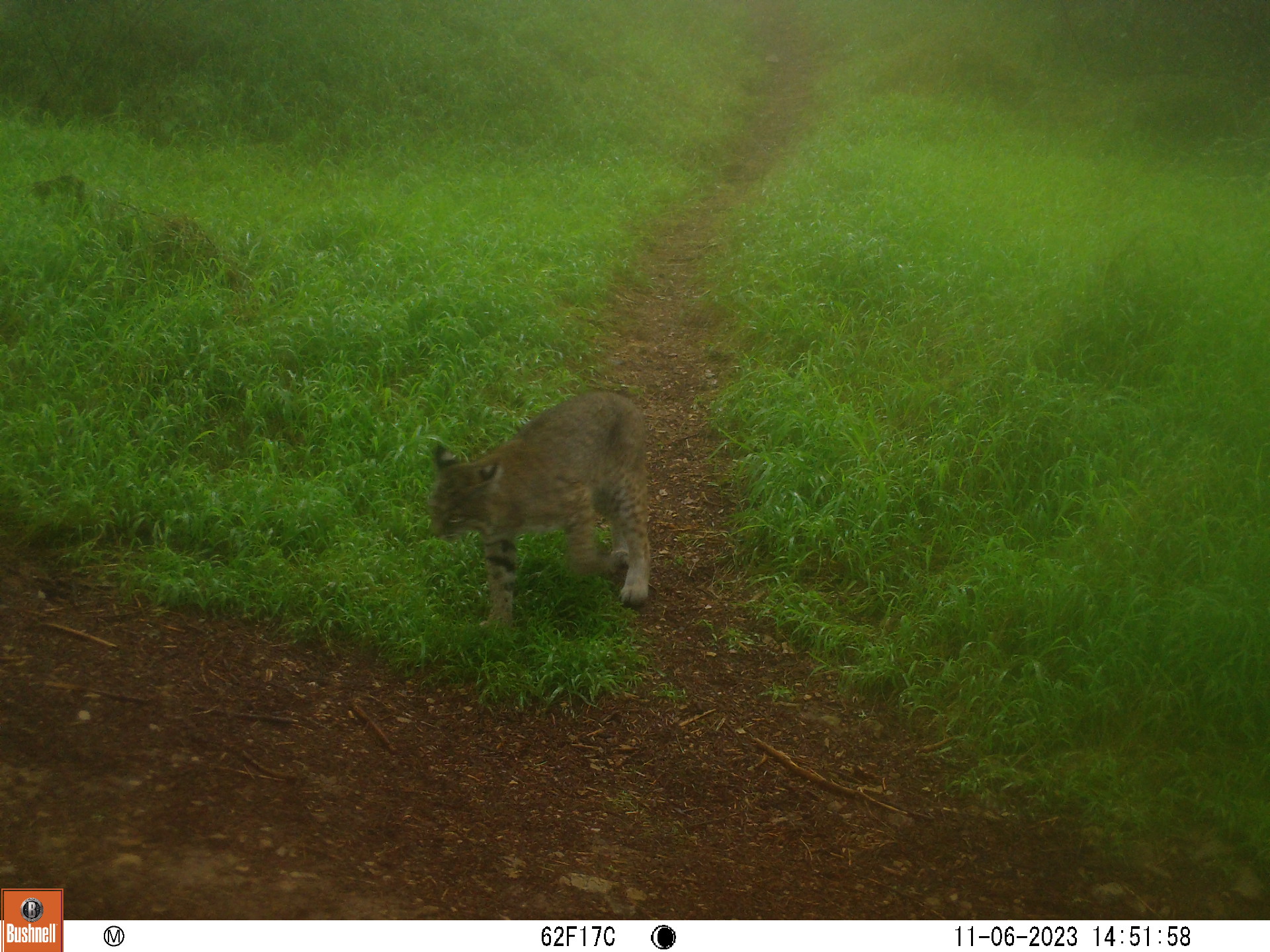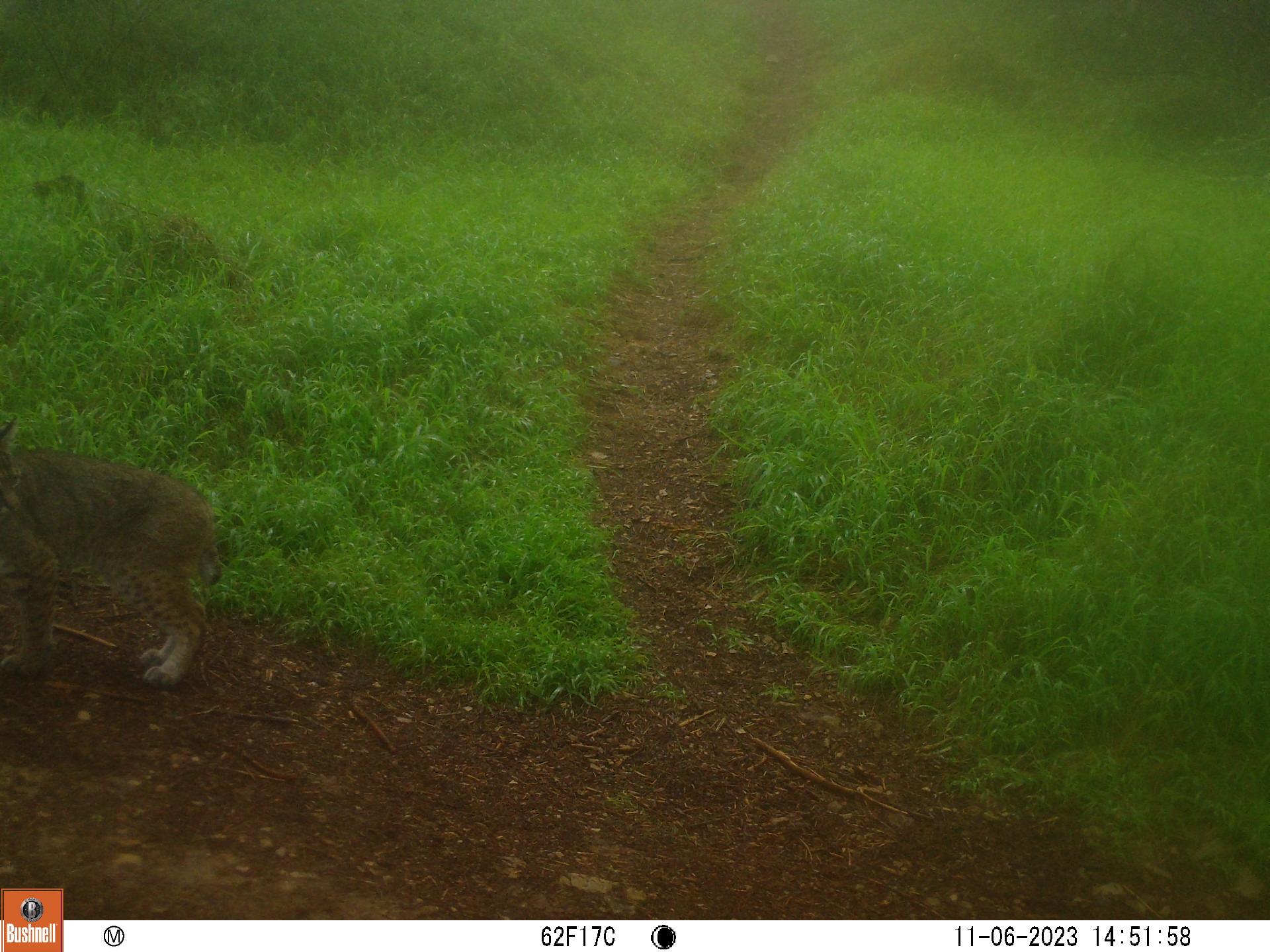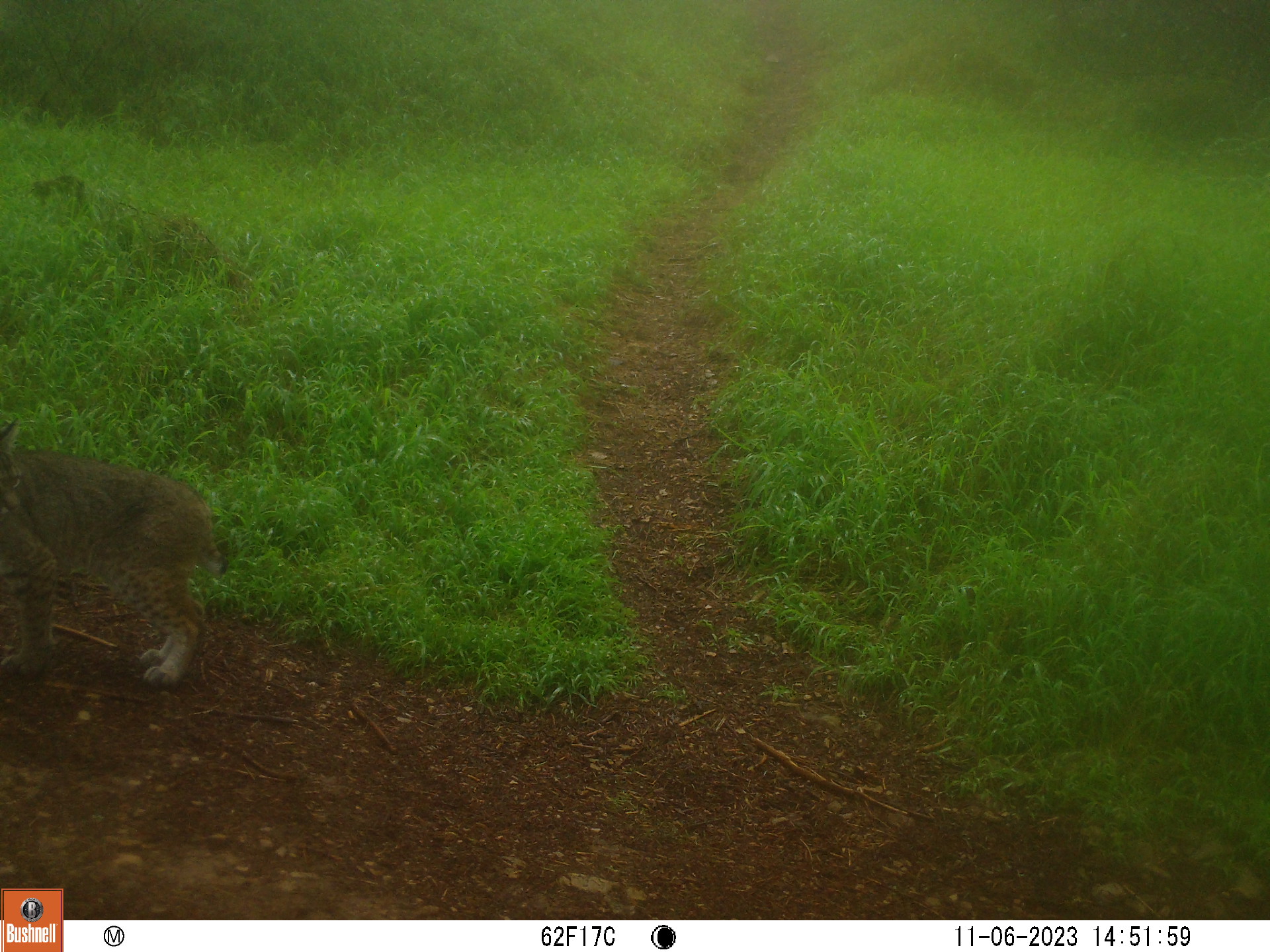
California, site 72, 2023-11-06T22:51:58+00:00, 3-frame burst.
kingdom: Animalia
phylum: Chordata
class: Mammalia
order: Carnivora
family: Felidae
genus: Lynx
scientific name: Lynx rufus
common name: bobcat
Bobcat (Lynx rufus).